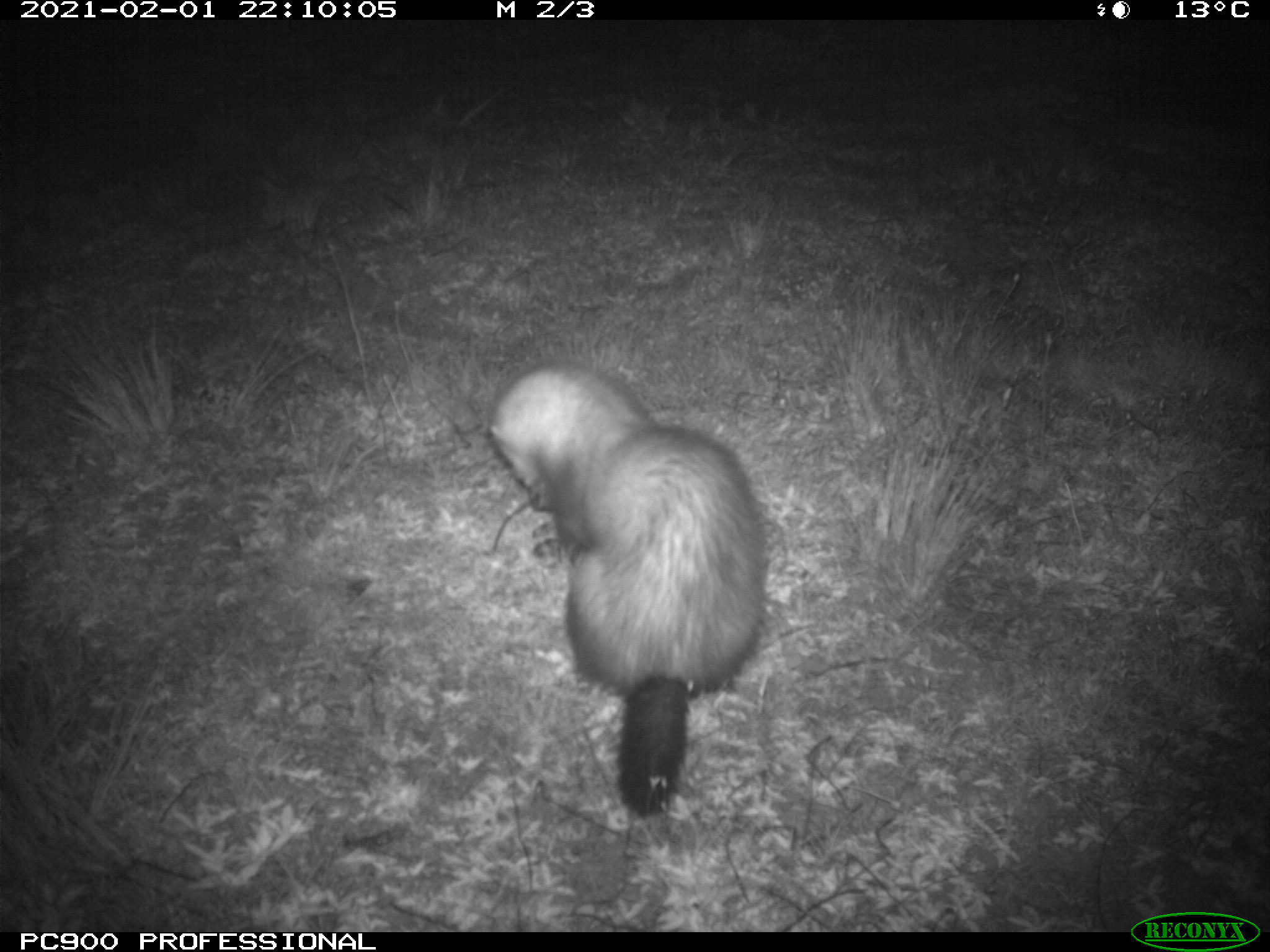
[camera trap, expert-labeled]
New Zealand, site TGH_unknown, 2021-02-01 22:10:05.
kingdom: Animalia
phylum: Chordata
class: Mammalia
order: Carnivora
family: Mustelidae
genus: Mustela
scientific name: Mustela furo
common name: ferret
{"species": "ferret (Mustela furo)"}